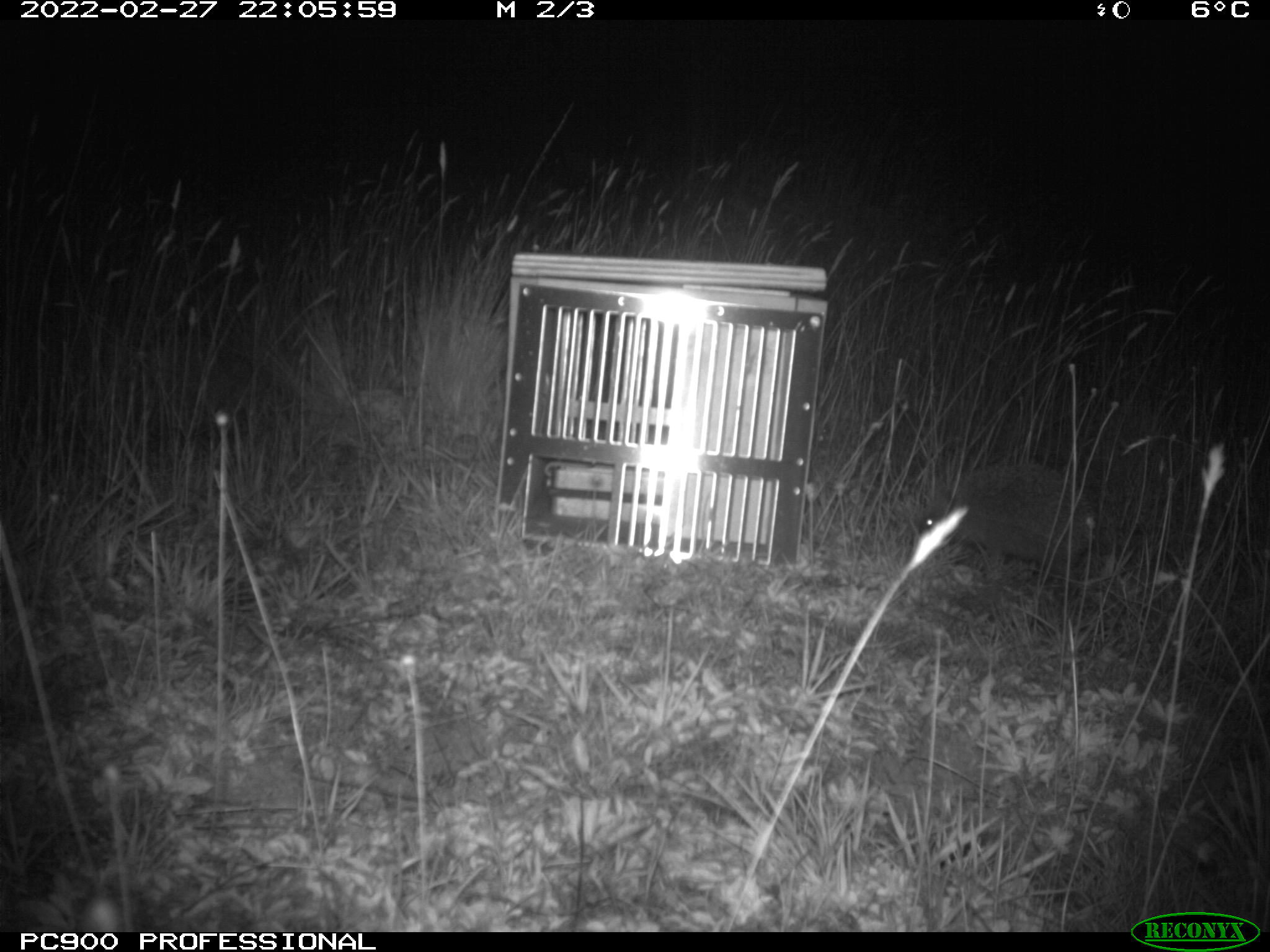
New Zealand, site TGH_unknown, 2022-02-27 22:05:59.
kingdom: Animalia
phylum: Chordata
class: Mammalia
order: Eulipotyphla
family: Erinaceidae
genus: Erinaceus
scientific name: Erinaceus europaeus europaeus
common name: european hedgehog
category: hedgehog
Hedgehog (european hedgehog) (Erinaceus europaeus europaeus).